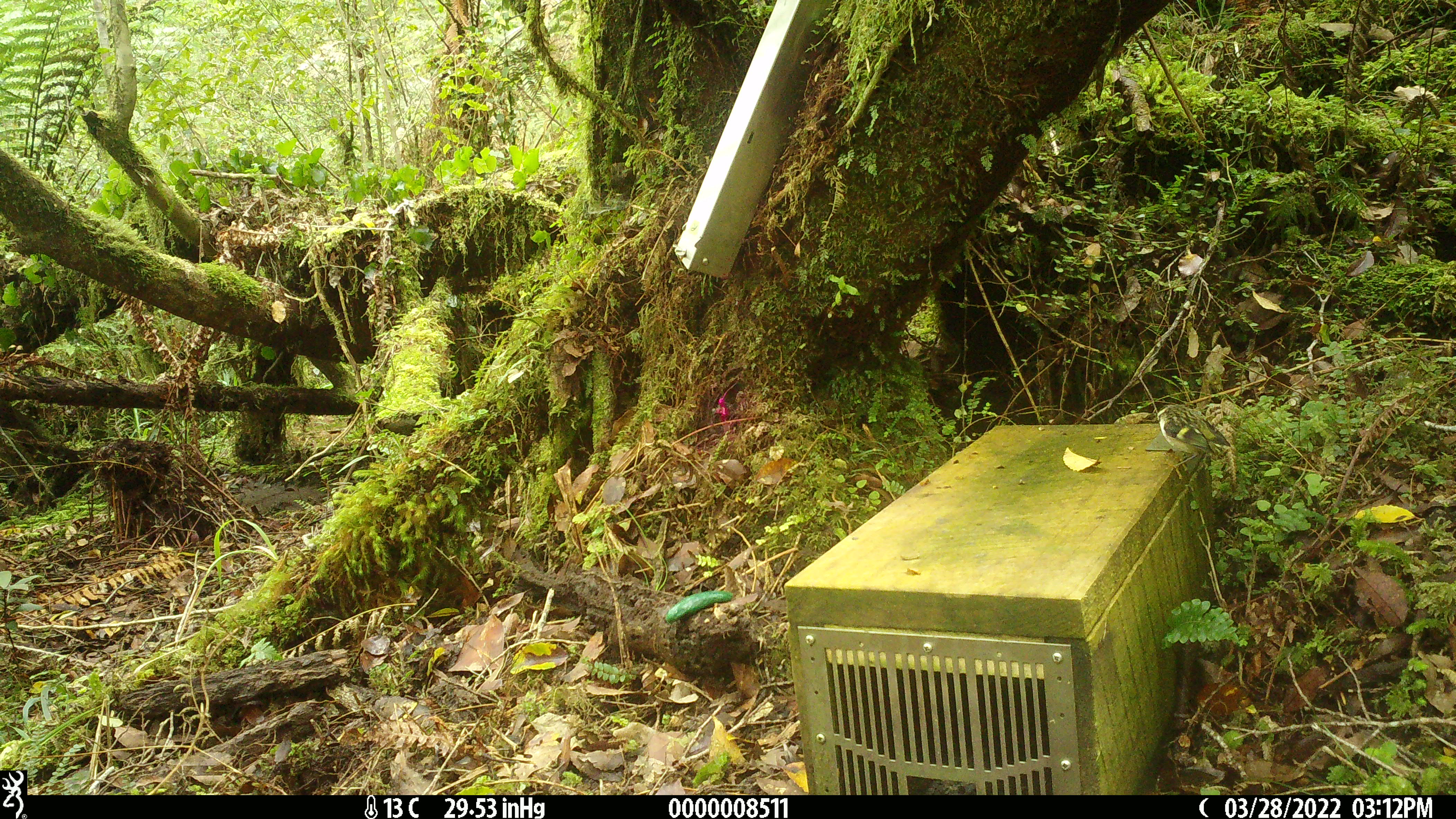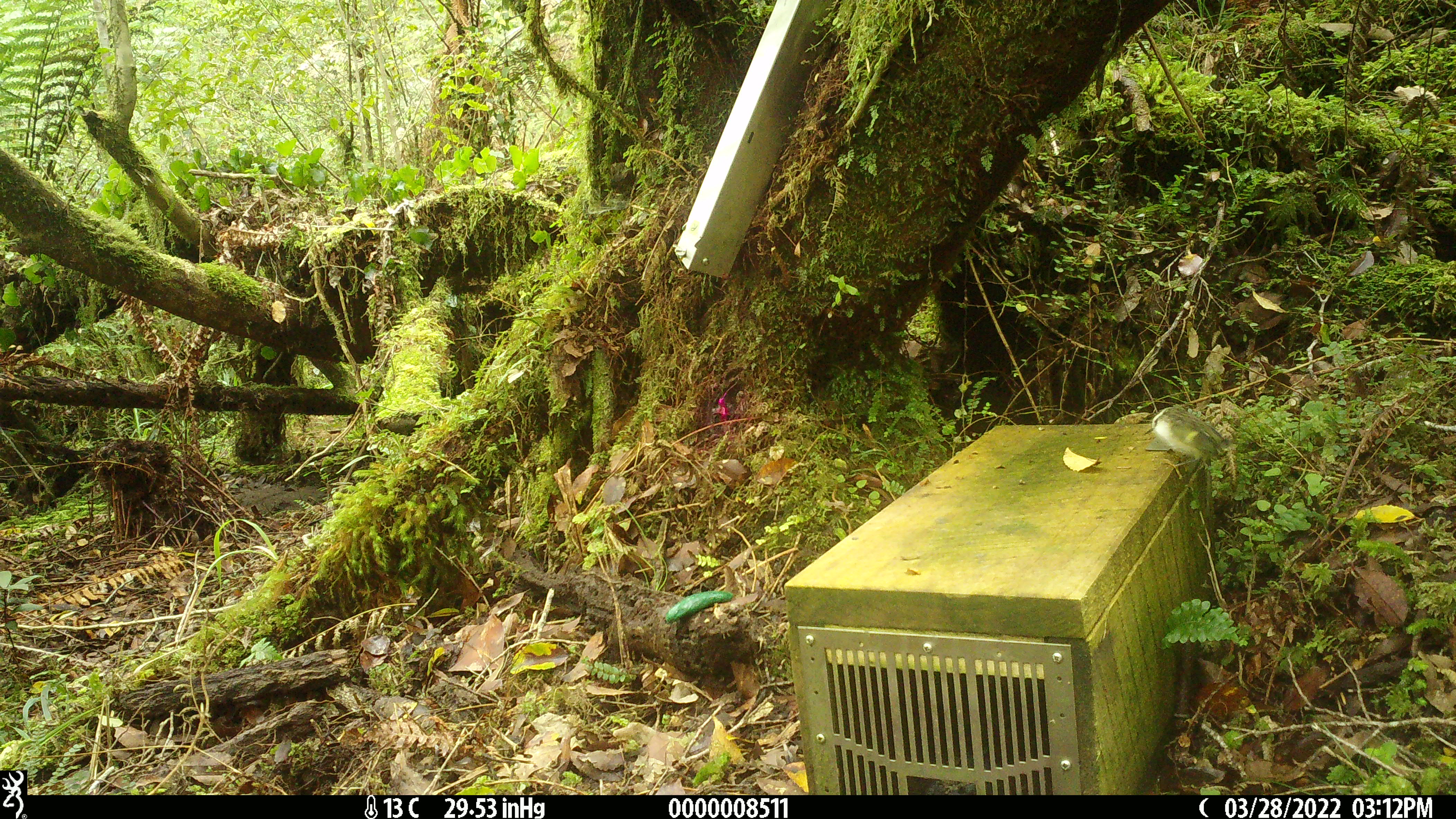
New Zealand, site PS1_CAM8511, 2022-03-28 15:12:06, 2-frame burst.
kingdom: Animalia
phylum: Chordata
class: Aves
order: Passeriformes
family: Acanthisittidae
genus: Acanthisitta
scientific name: Acanthisitta chloris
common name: rifleman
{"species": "rifleman (Acanthisitta chloris)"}